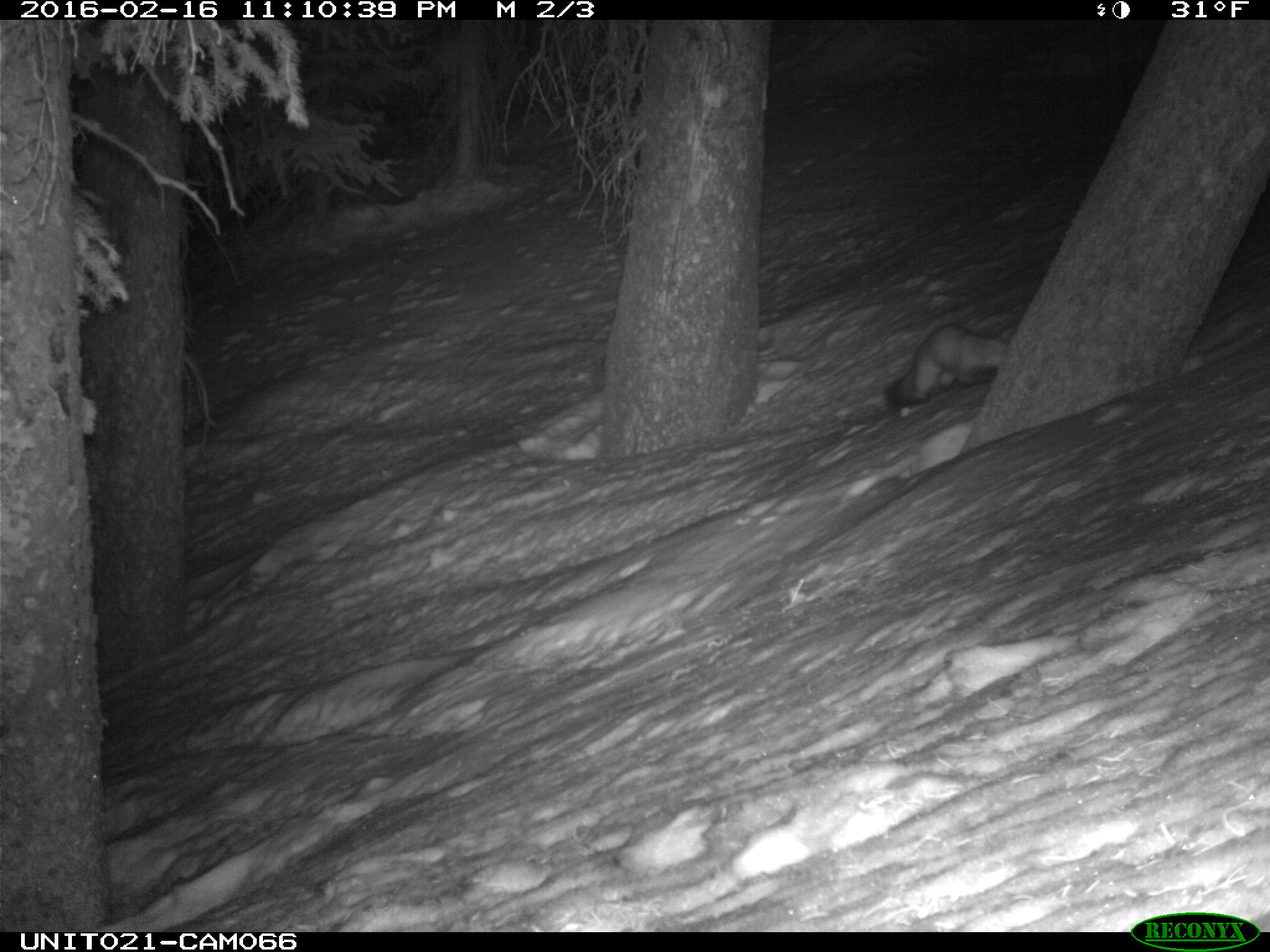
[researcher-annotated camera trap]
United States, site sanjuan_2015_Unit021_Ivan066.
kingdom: Animalia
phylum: Chordata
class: Mammalia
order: Carnivora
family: Mustelidae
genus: Martes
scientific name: Martes americana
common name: american marten